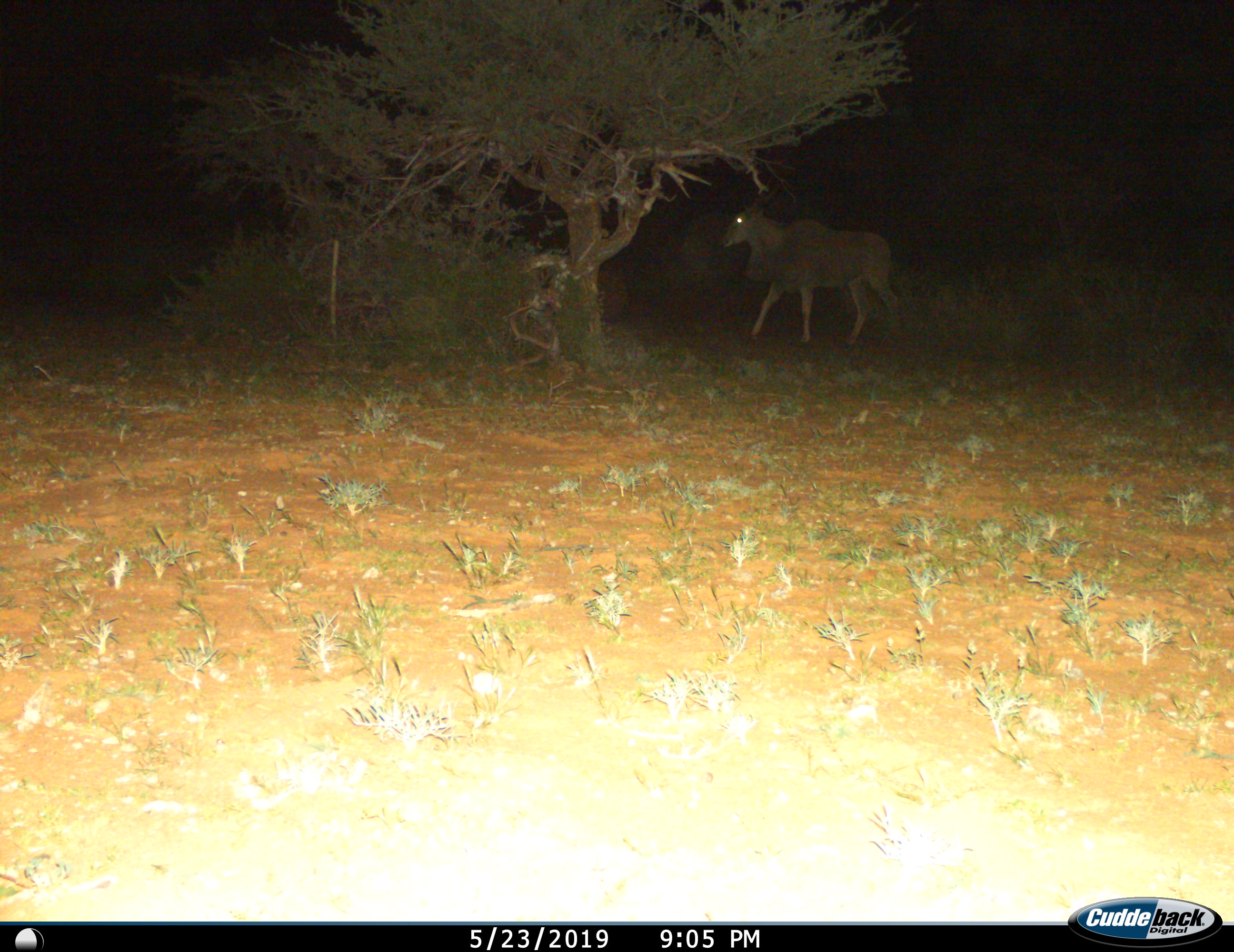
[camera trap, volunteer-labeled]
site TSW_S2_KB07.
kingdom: Animalia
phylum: Chordata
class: Mammalia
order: Artiodactyla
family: Bovidae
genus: Tragelaphus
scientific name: Tragelaphus oryx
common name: eland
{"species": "eland (Tragelaphus oryx)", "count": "1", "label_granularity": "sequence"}